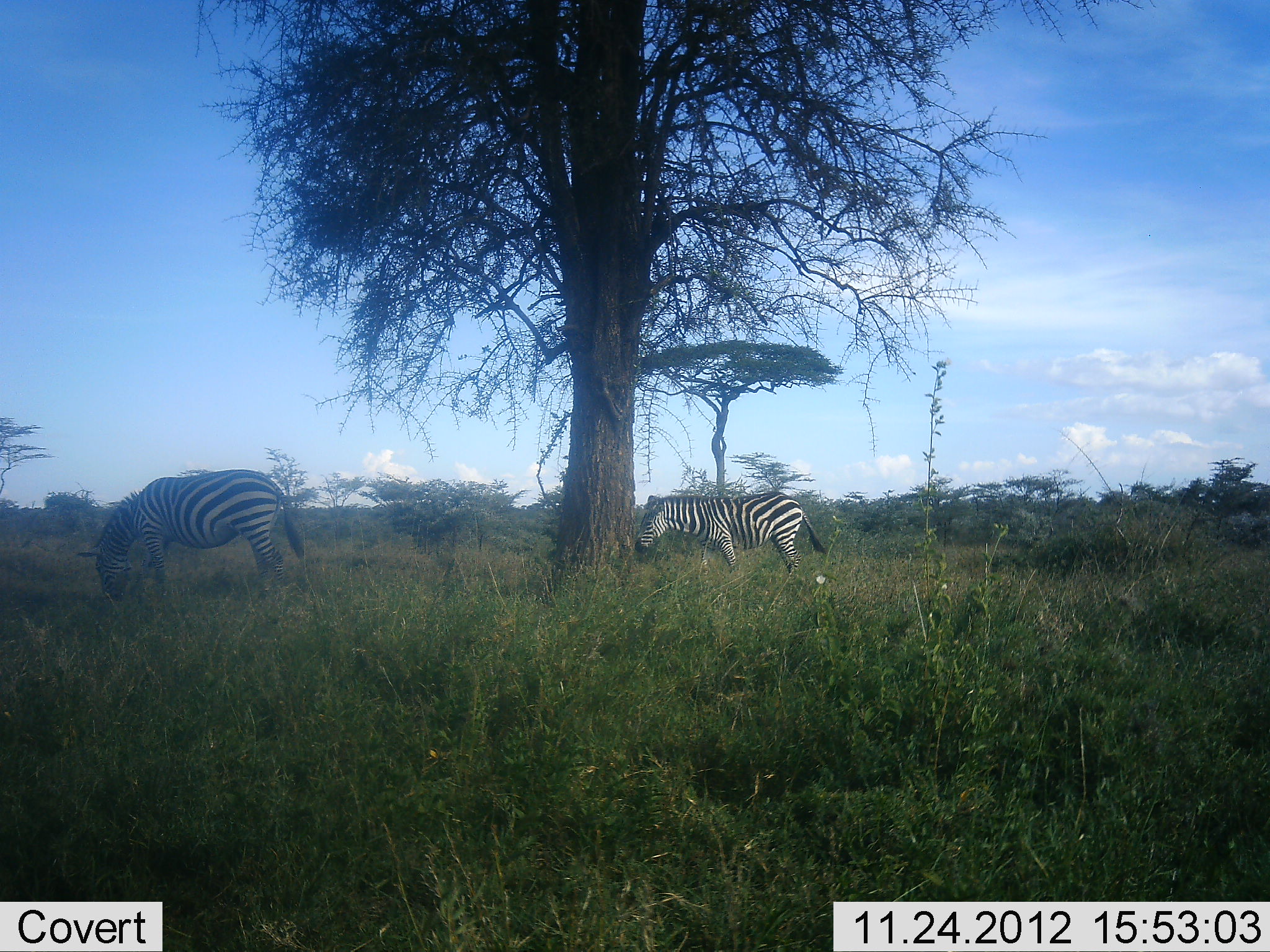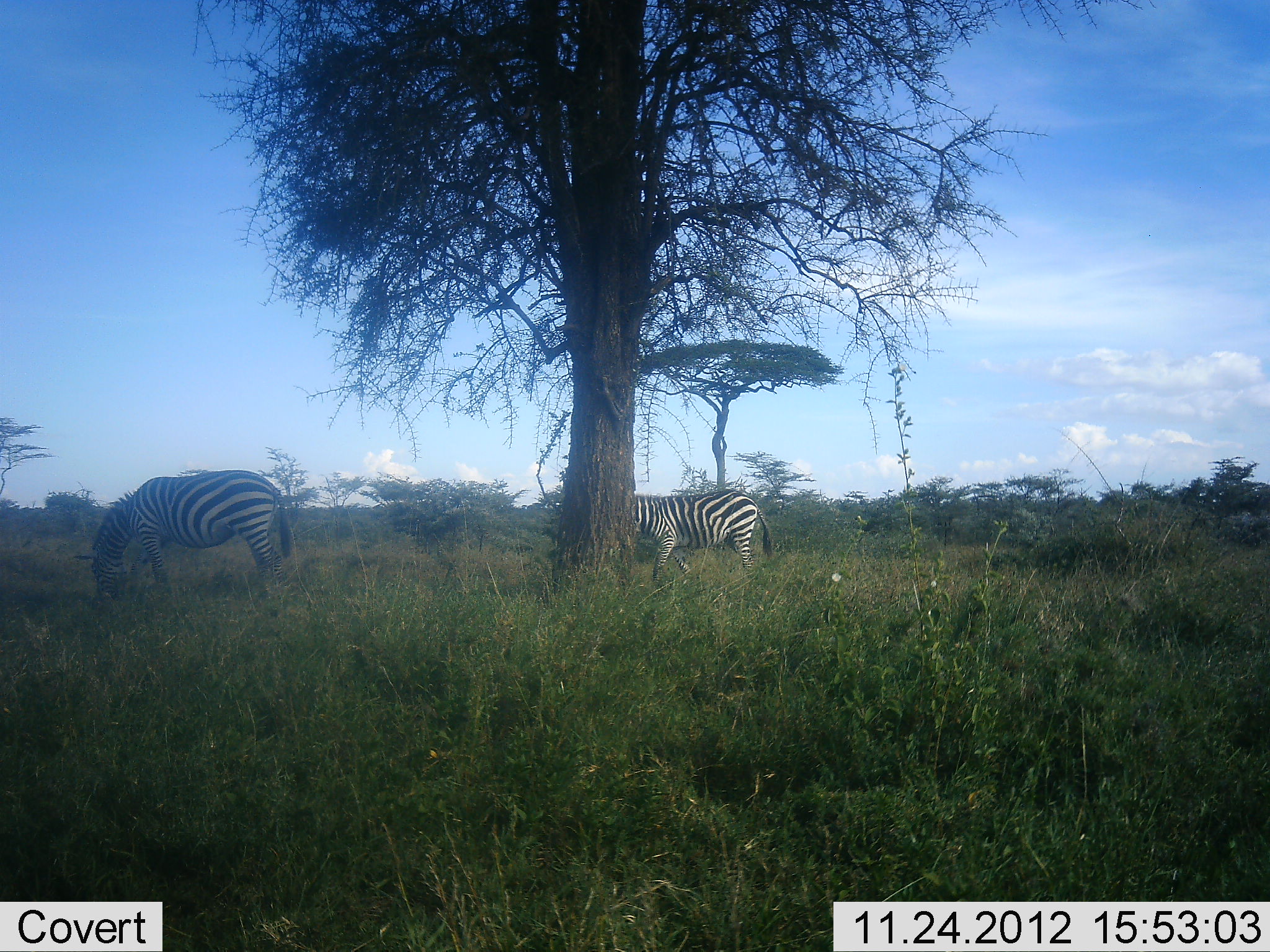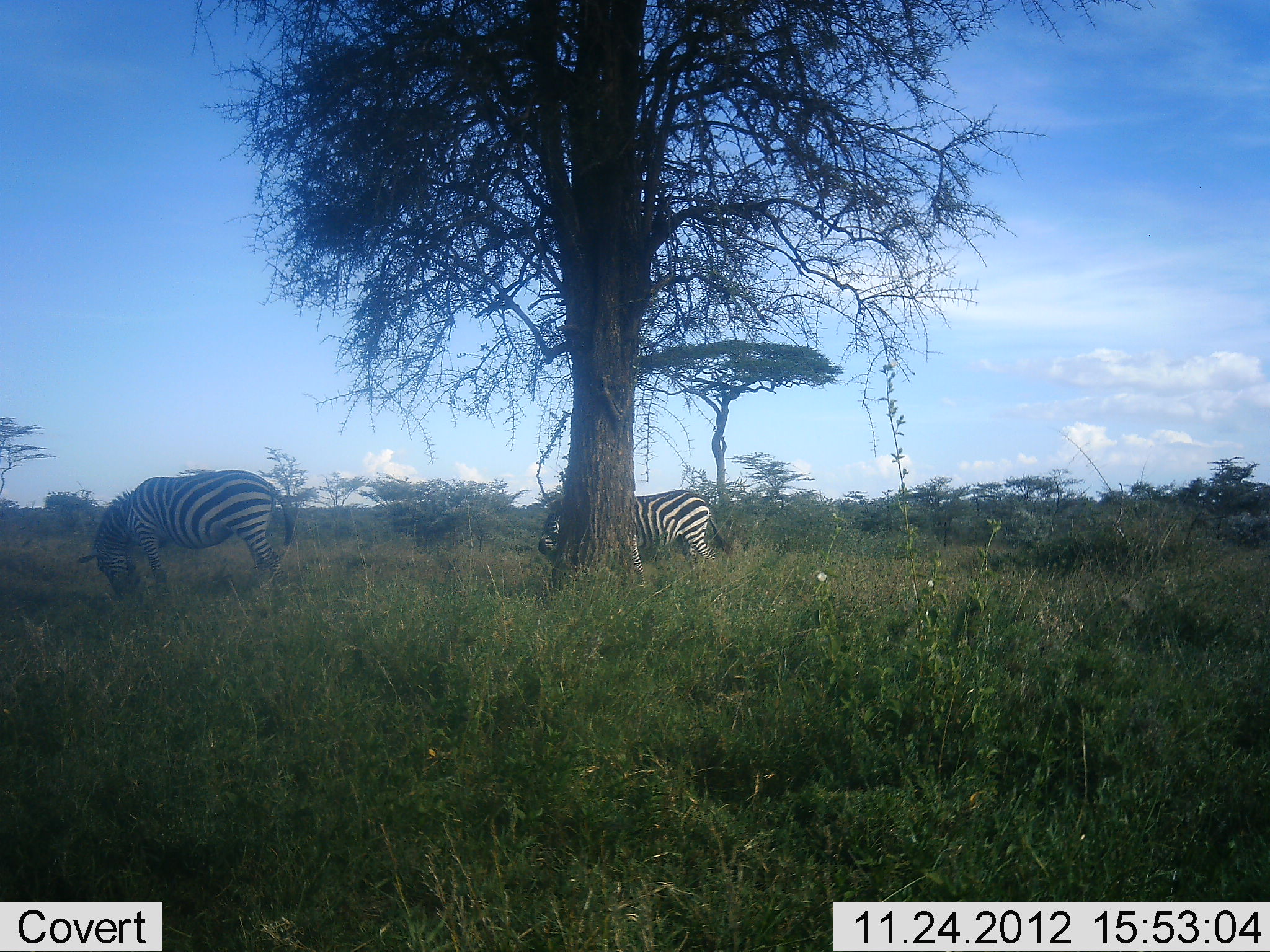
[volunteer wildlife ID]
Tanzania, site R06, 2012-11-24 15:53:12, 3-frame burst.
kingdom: Animalia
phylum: Chordata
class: Mammalia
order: Perissodactyla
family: Equidae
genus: Equus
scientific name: Equus quagga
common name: plains zebra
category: zebra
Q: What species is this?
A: Zebra (plains zebra) (Equus quagga).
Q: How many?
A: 2.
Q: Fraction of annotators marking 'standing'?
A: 30%.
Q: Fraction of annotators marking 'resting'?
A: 0%.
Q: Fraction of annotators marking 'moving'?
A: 70%.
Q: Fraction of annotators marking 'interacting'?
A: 0%.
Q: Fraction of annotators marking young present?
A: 0%.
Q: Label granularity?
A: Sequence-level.